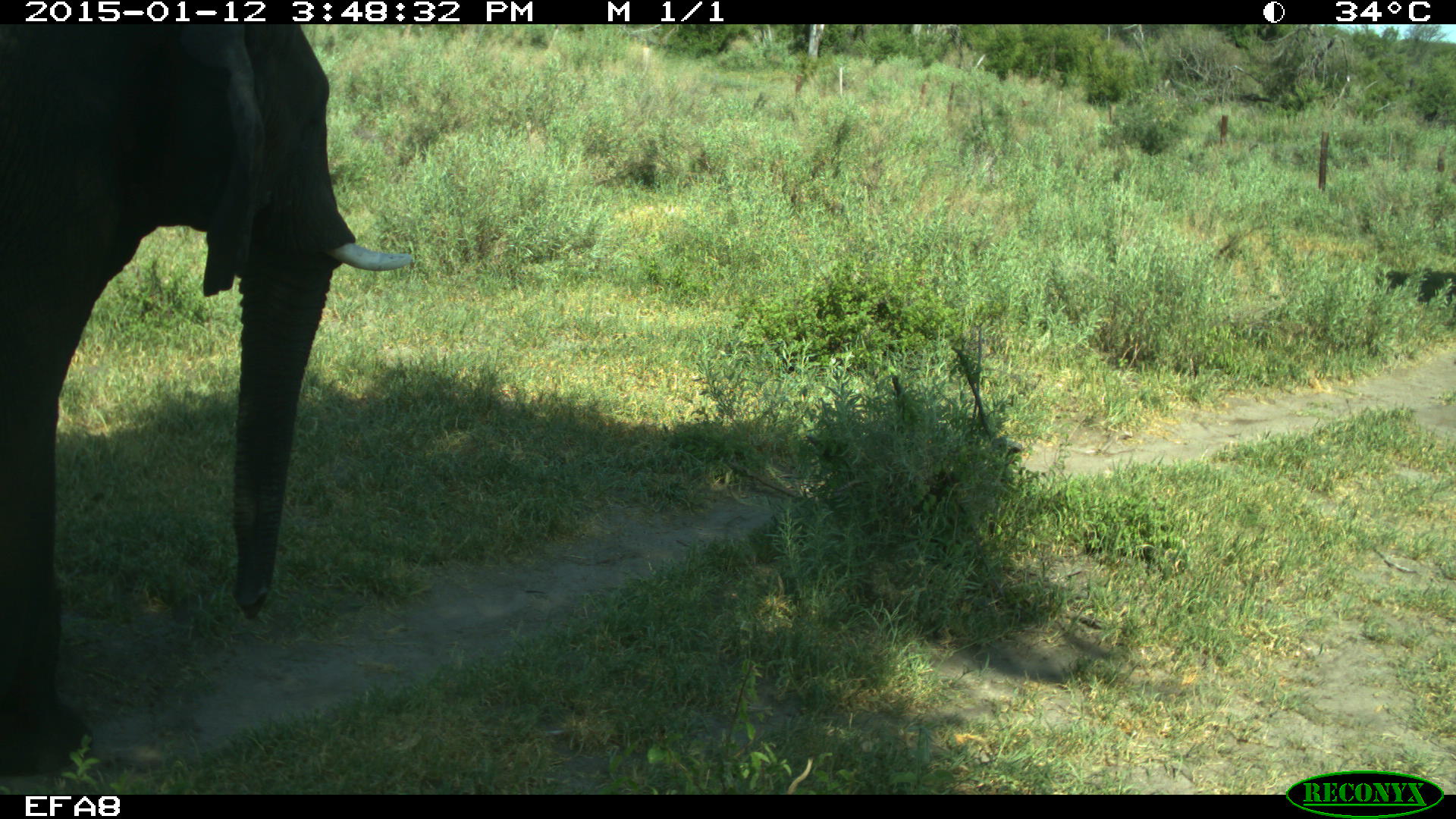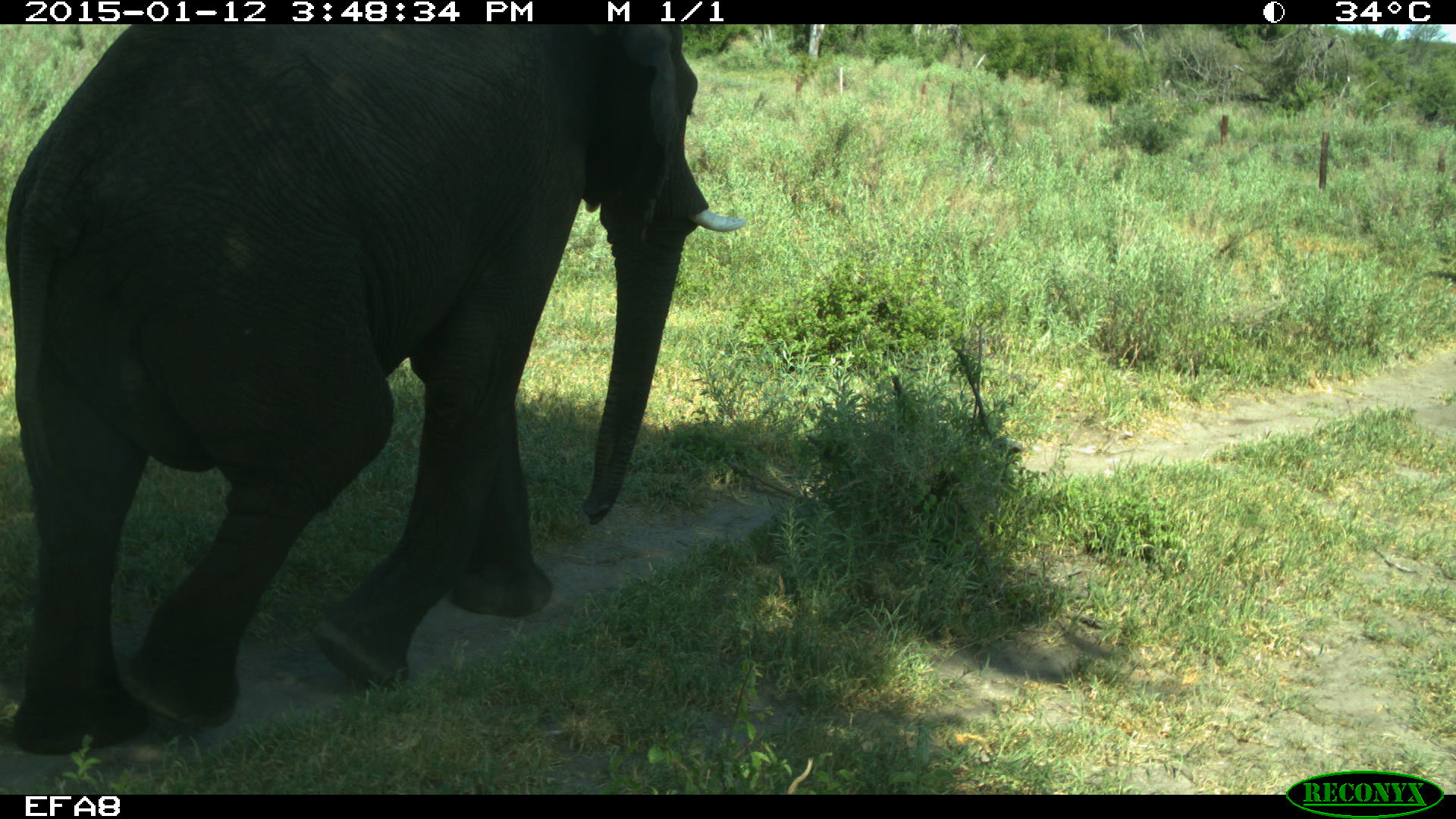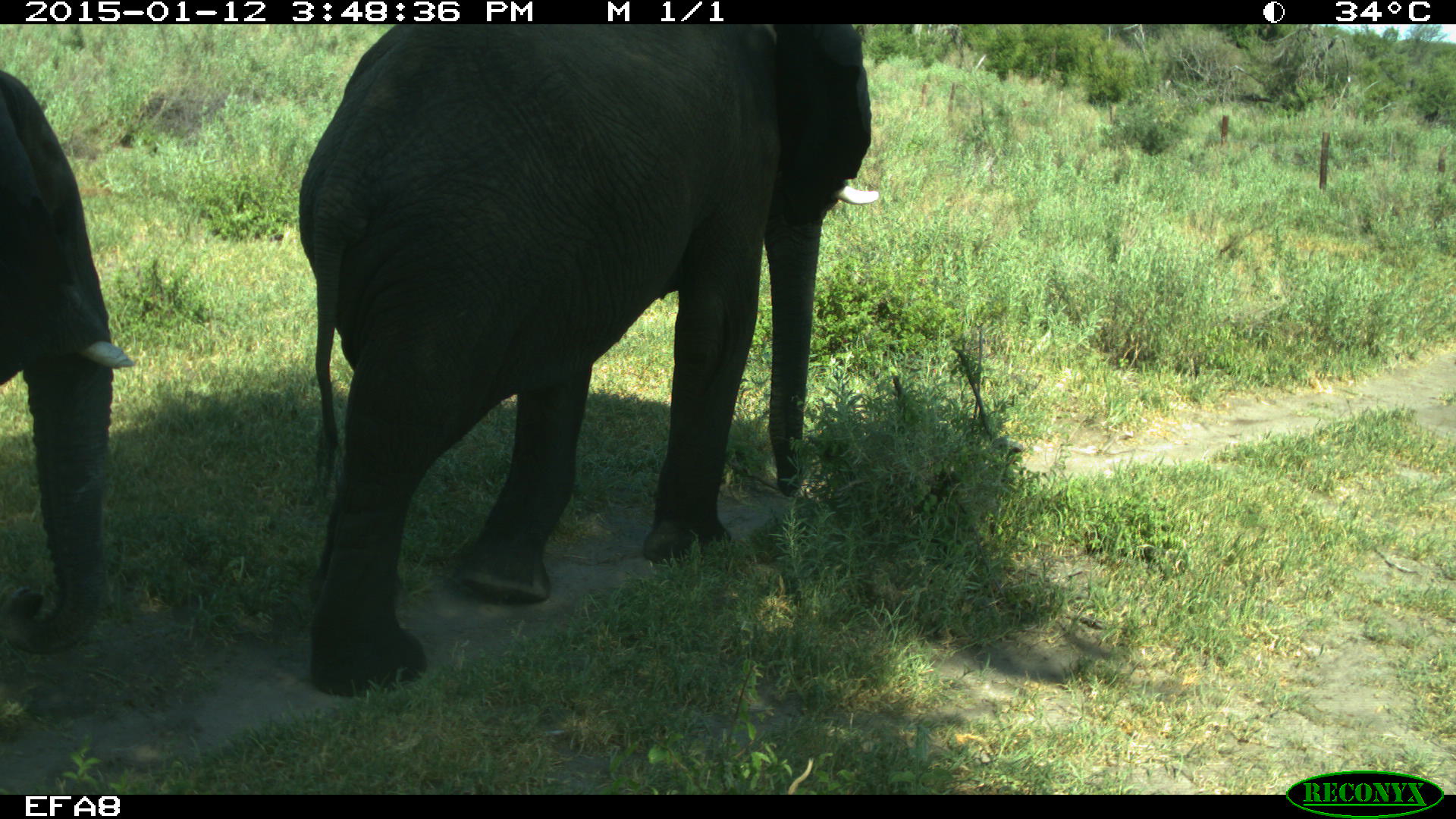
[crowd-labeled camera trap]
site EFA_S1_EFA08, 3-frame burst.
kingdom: Animalia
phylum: Chordata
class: Mammalia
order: Proboscidea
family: Elephantidae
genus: Loxodonta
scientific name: Loxodonta africana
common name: african bush elephant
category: elephant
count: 1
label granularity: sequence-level